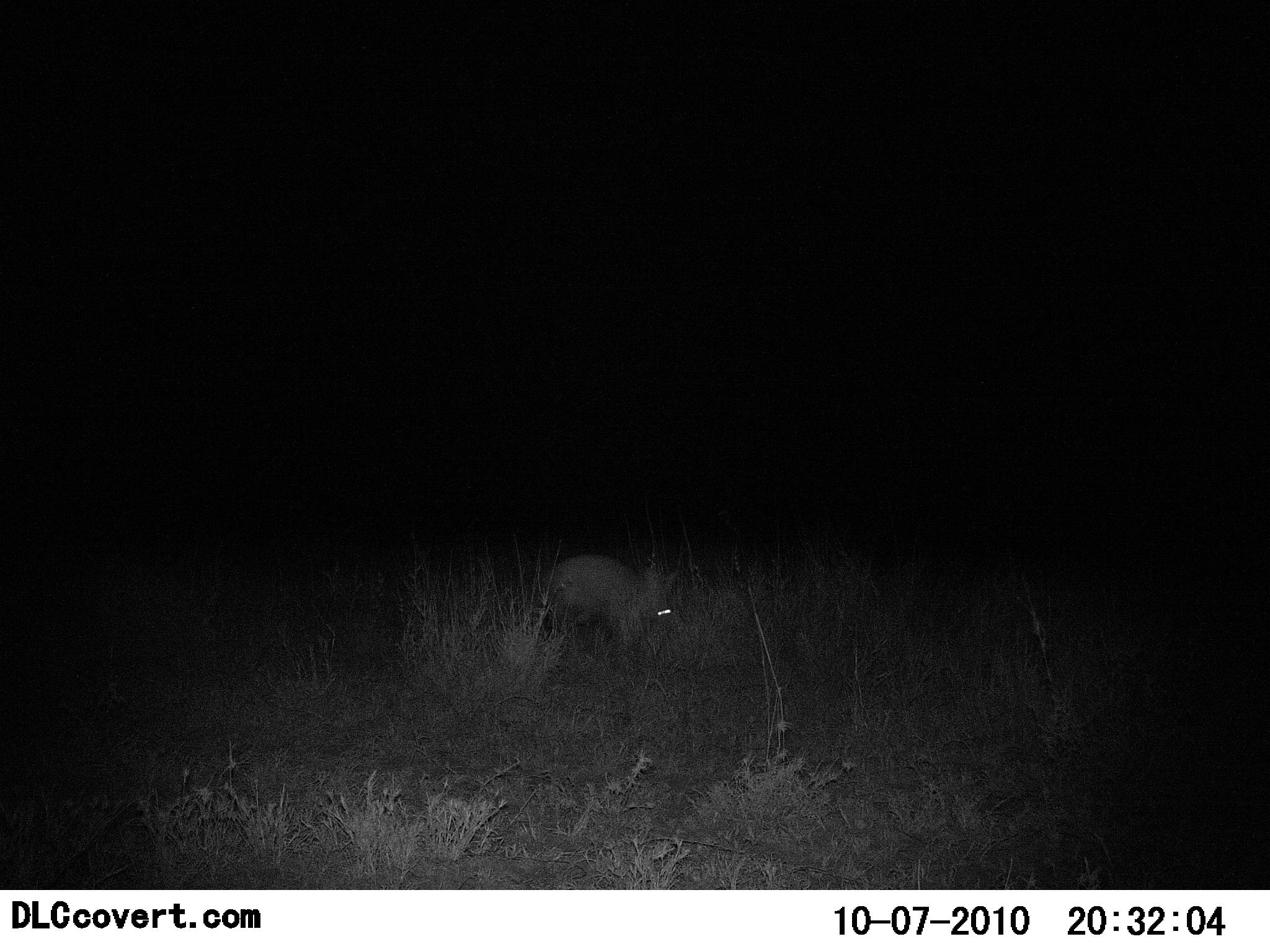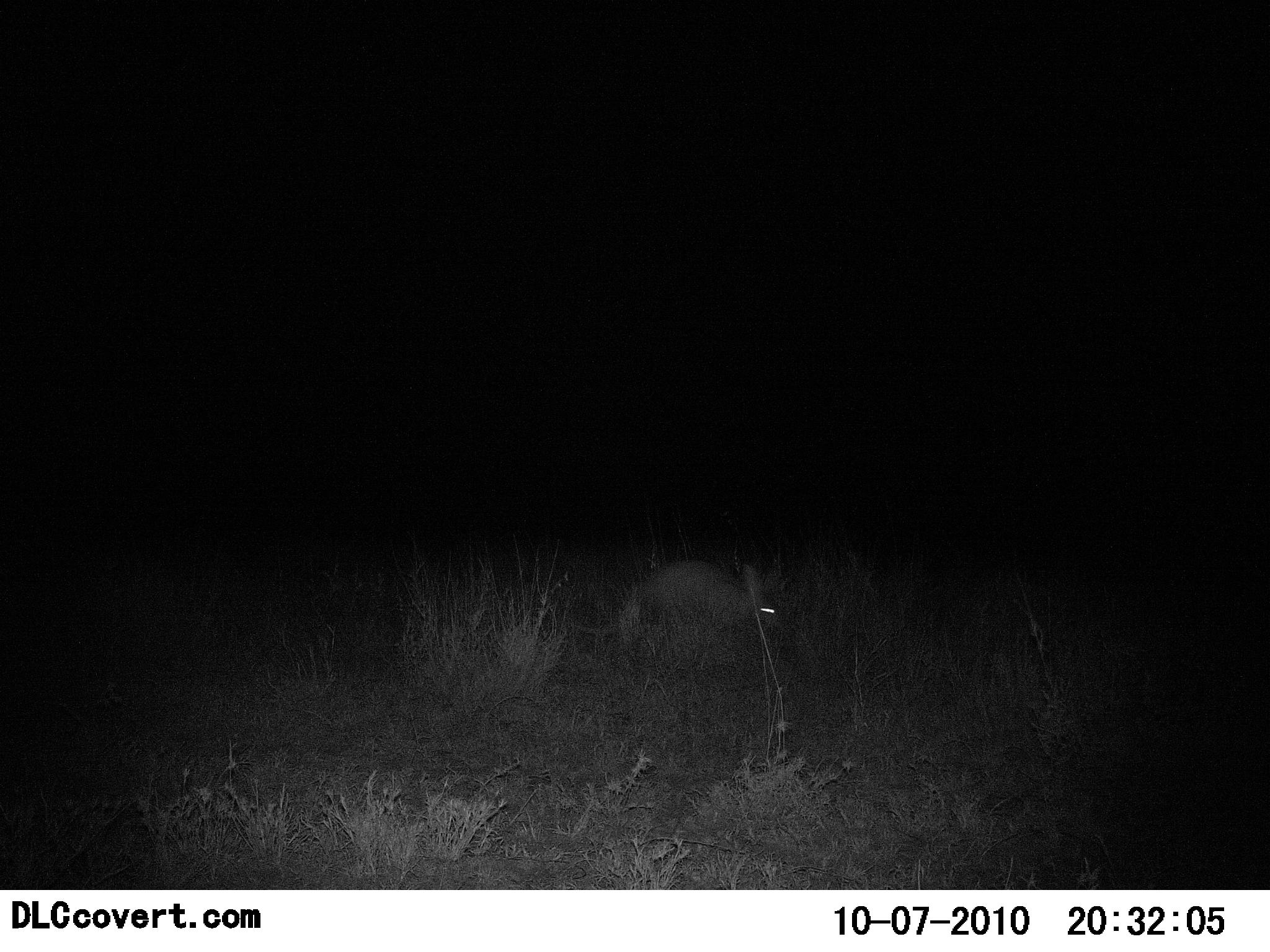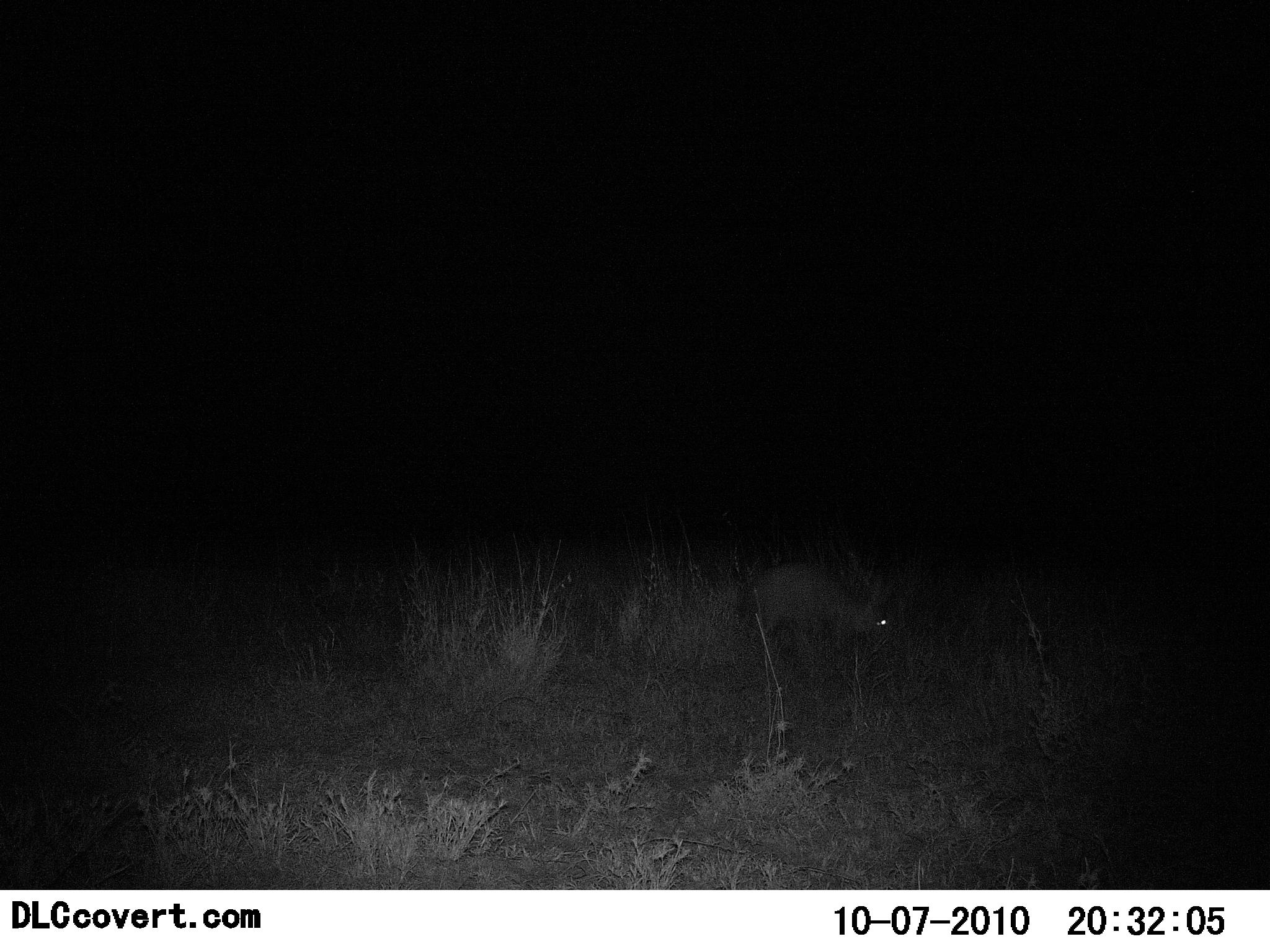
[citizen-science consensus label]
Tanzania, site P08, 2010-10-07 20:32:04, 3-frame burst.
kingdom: Animalia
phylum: Chordata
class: Mammalia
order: Tubulidentata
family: Orycteropodidae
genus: Orycteropus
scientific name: Orycteropus afer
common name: aardvark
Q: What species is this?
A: Aardvark (Orycteropus afer).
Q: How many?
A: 1.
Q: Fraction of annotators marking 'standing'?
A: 0%.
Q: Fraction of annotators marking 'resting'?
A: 0%.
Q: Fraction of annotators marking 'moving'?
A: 100%.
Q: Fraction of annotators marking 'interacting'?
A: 0%.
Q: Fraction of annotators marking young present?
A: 0%.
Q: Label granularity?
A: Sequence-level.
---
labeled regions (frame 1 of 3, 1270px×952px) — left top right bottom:
animal: 546 553 676 660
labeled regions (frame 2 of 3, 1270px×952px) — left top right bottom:
animal: 623 562 786 661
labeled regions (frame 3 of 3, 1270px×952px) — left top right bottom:
animal: 742 561 898 667